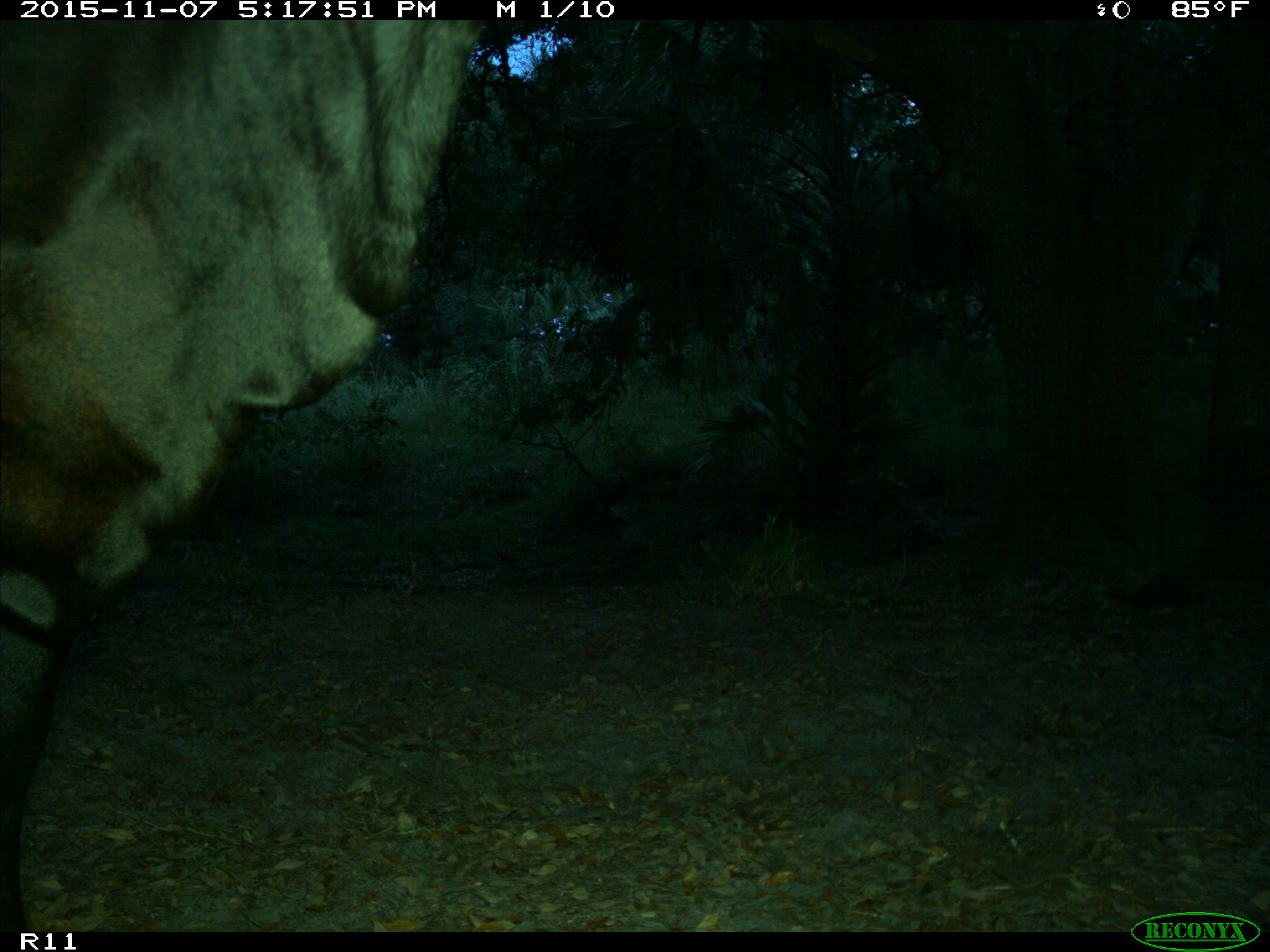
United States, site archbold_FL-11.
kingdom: Animalia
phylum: Chordata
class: Mammalia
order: Artiodactyla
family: Bovidae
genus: Bos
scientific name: Bos taurus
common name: domestic cow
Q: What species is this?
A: Bos taurus (domestic cow).